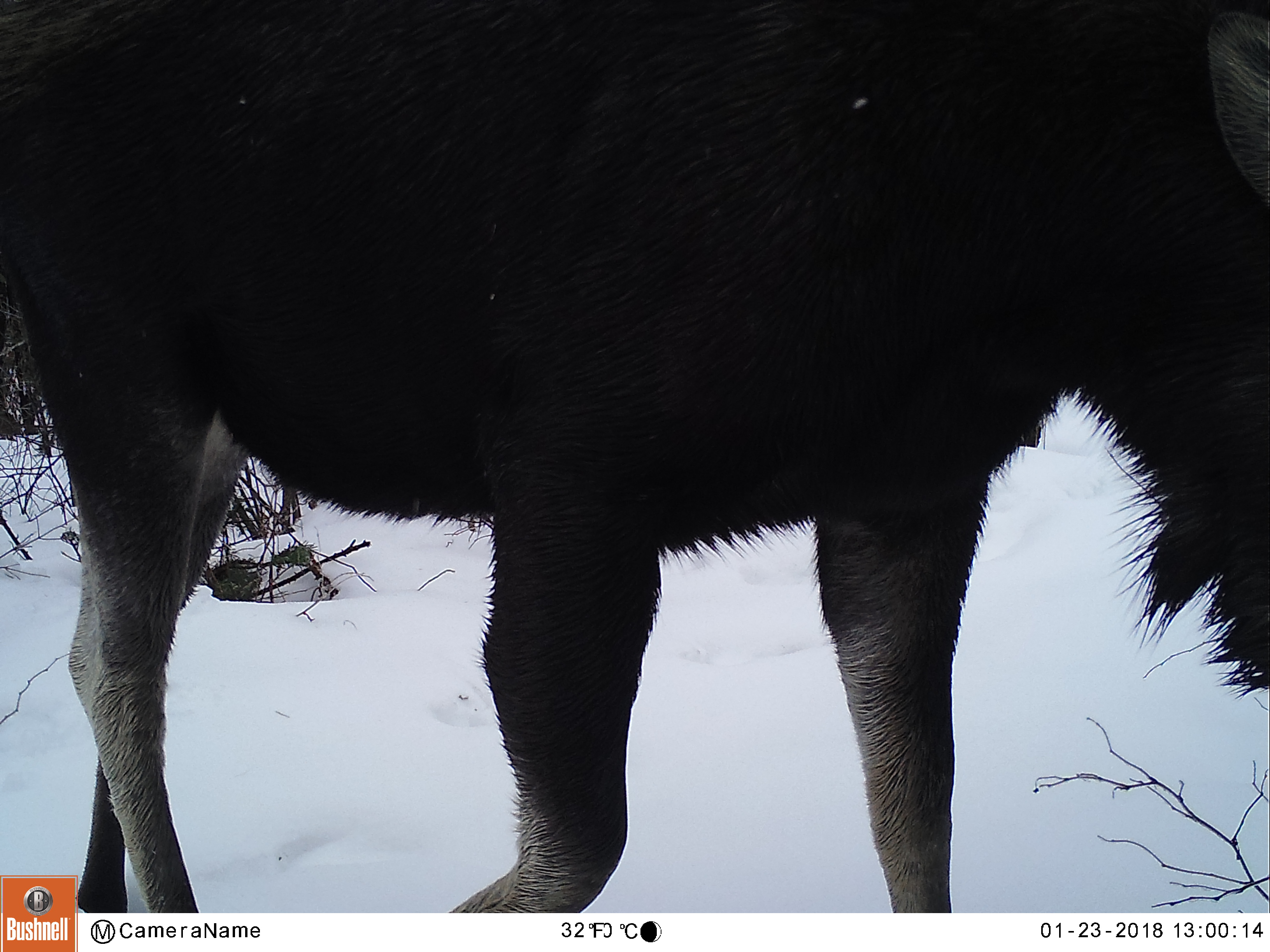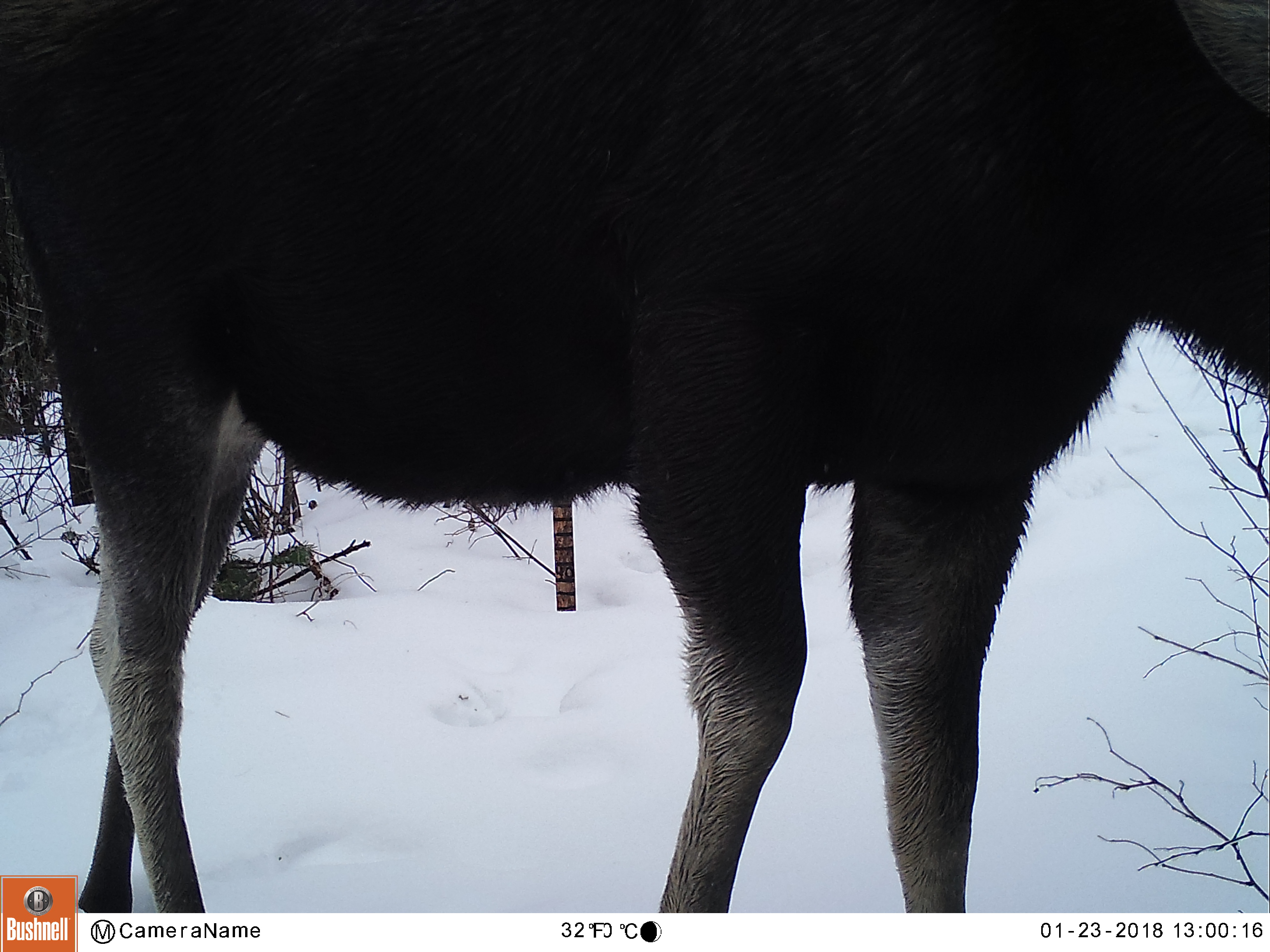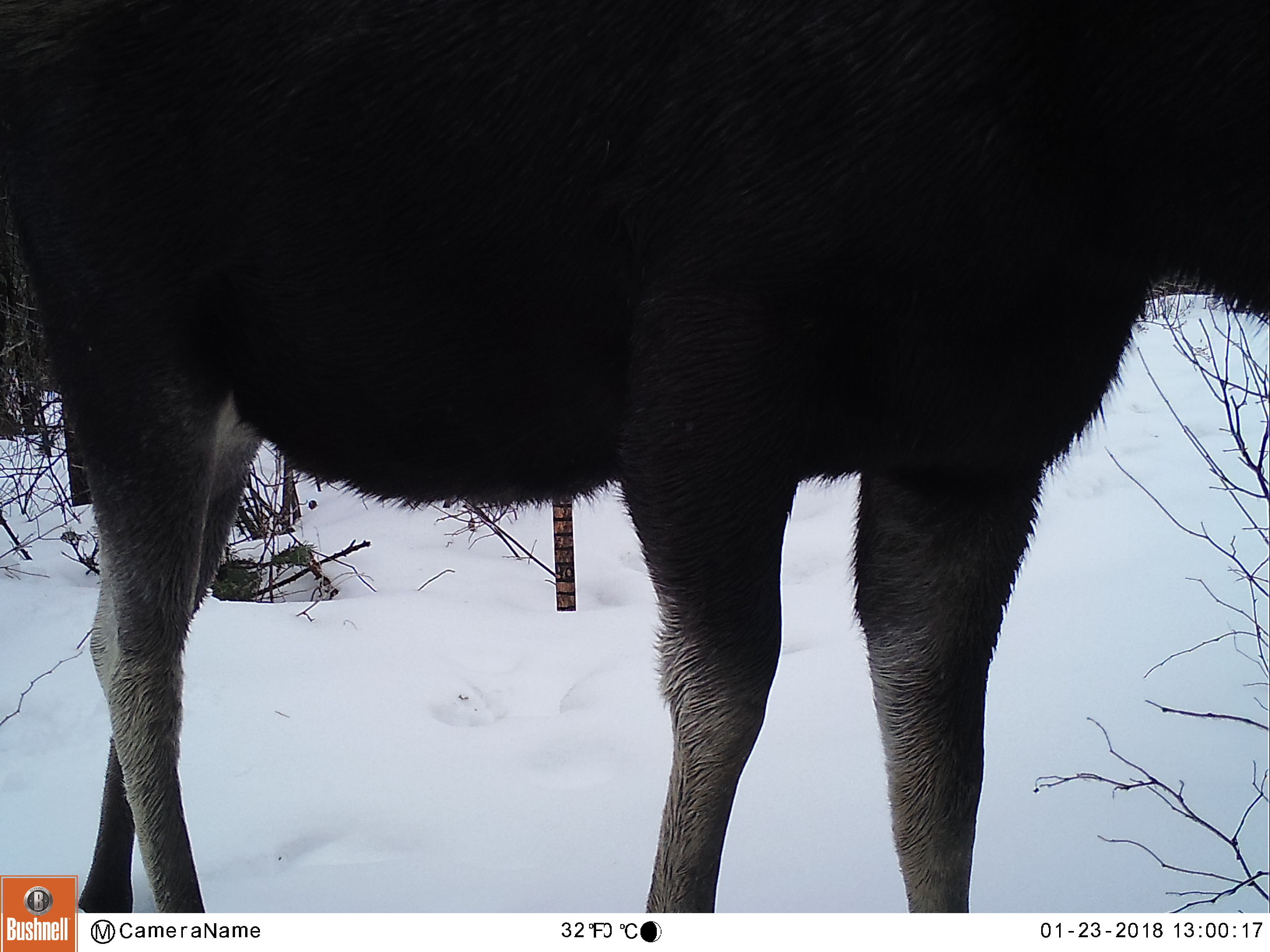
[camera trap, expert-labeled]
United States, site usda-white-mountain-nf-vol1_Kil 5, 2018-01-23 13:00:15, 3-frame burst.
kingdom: Animalia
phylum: Chordata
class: Mammalia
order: Artiodactyla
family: Cervidae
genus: Alces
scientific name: Alces alces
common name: moose